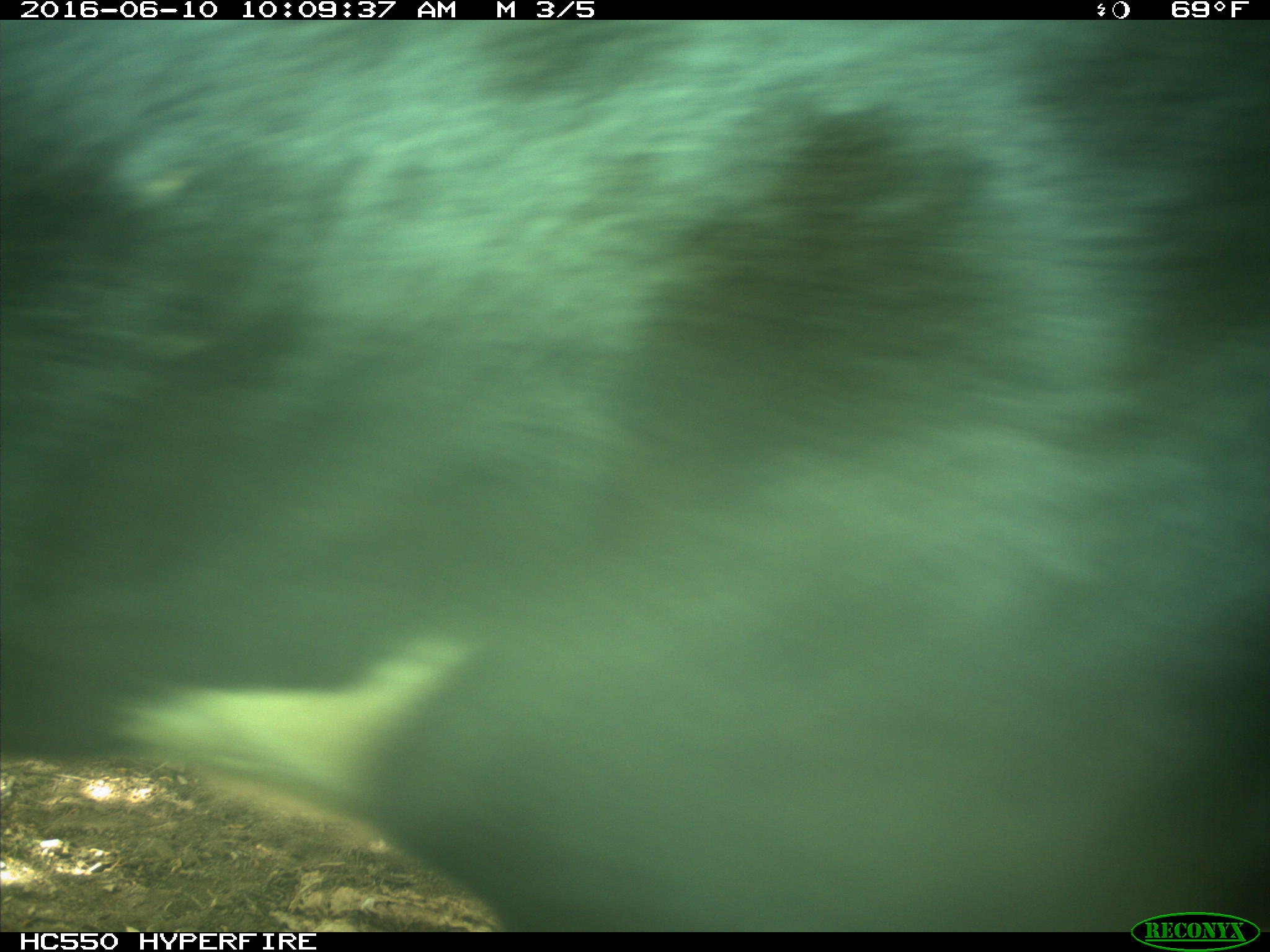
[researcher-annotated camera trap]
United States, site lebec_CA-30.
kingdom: Animalia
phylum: Chordata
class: Mammalia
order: Artiodactyla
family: Bovidae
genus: Bos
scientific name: Bos taurus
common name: domestic cow